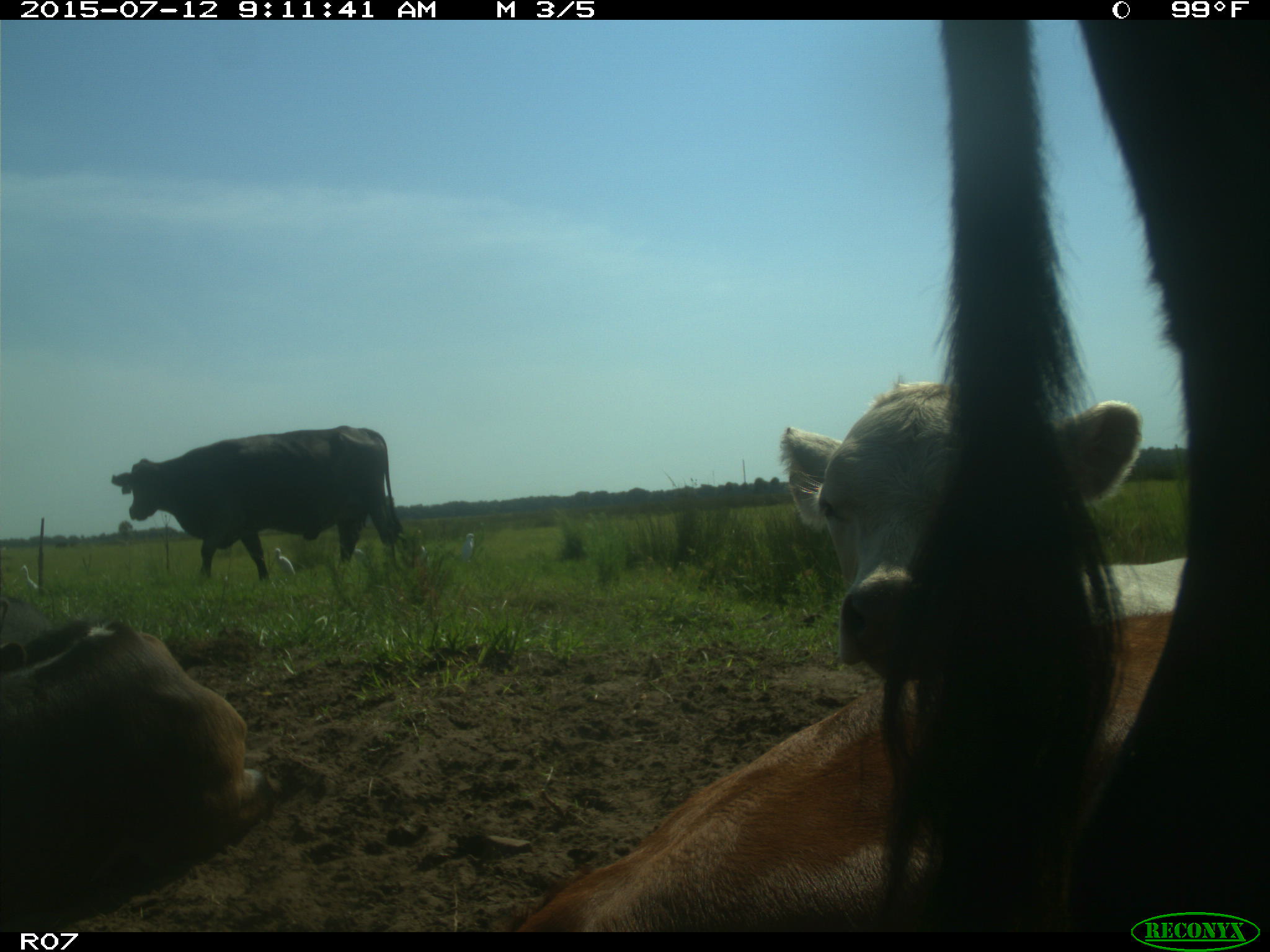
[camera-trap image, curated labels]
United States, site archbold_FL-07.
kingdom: Animalia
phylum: Chordata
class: Mammalia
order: Artiodactyla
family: Bovidae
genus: Bos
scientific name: Bos taurus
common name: domestic cow